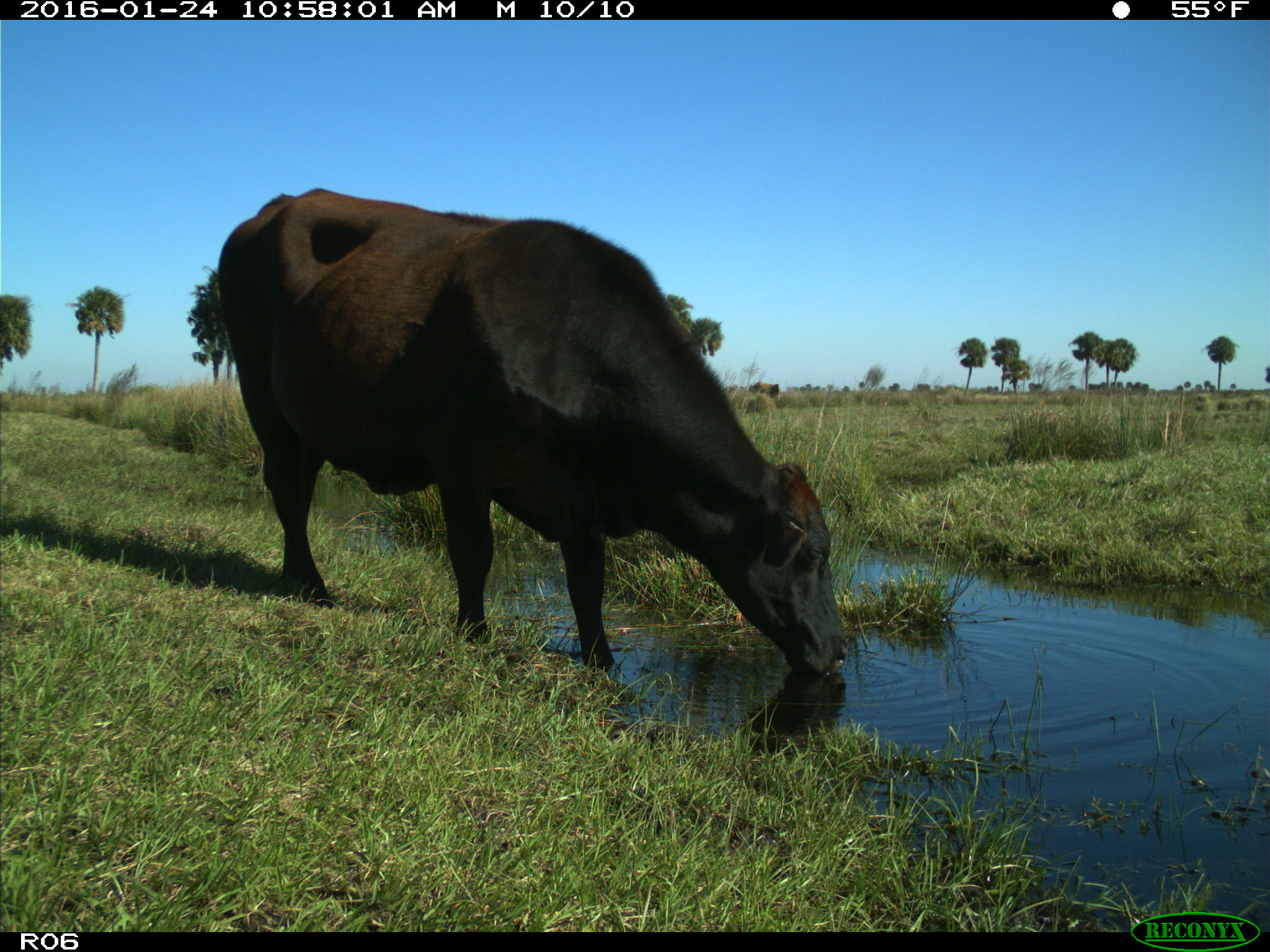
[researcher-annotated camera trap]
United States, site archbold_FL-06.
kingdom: Animalia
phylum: Chordata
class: Mammalia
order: Artiodactyla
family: Bovidae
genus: Bos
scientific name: Bos taurus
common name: domestic cow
Bos taurus (domestic cow).